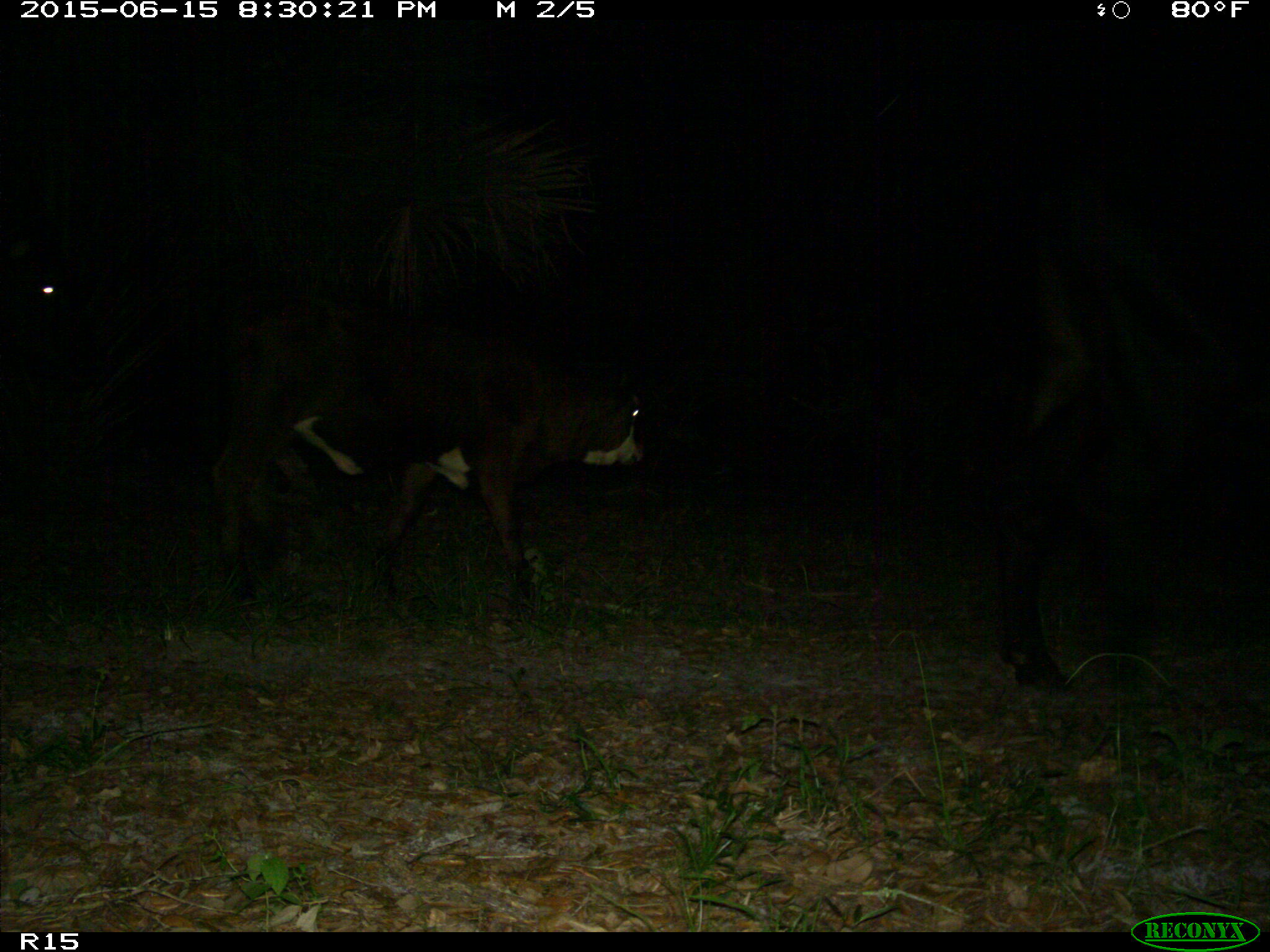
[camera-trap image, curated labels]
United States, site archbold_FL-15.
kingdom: Animalia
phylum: Chordata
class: Mammalia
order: Artiodactyla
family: Bovidae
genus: Bos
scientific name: Bos taurus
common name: domestic cow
Bos taurus (domestic cow).